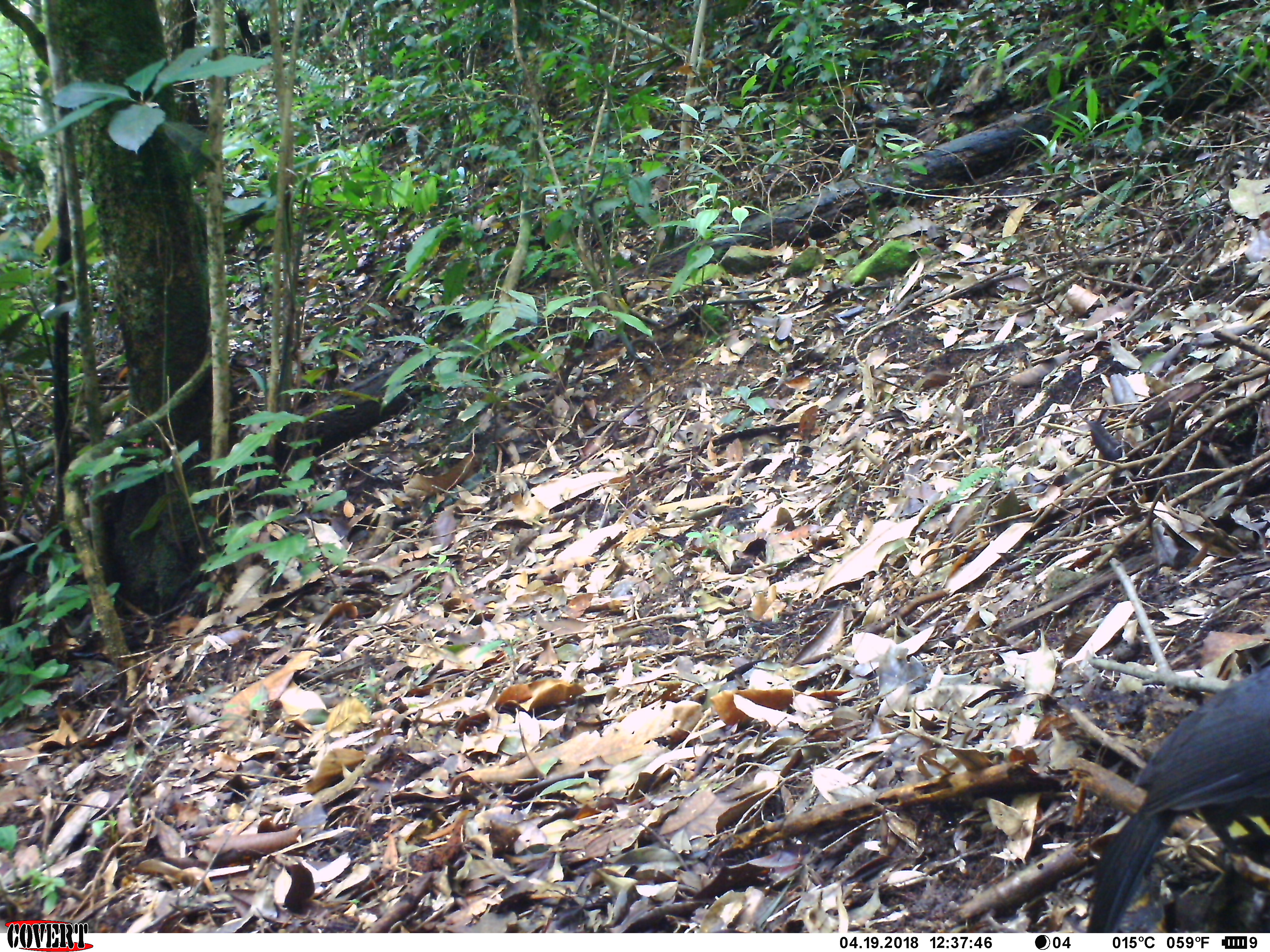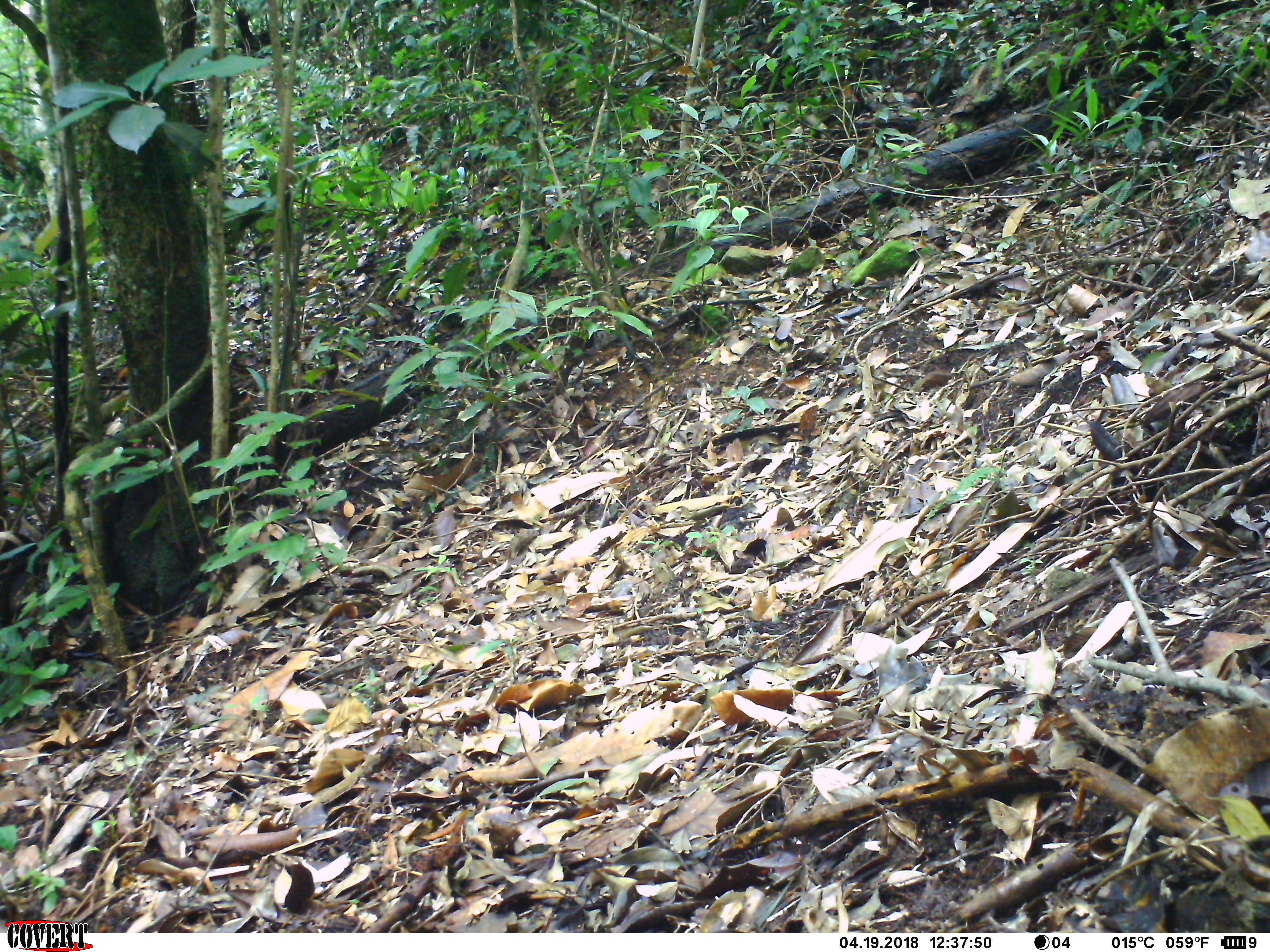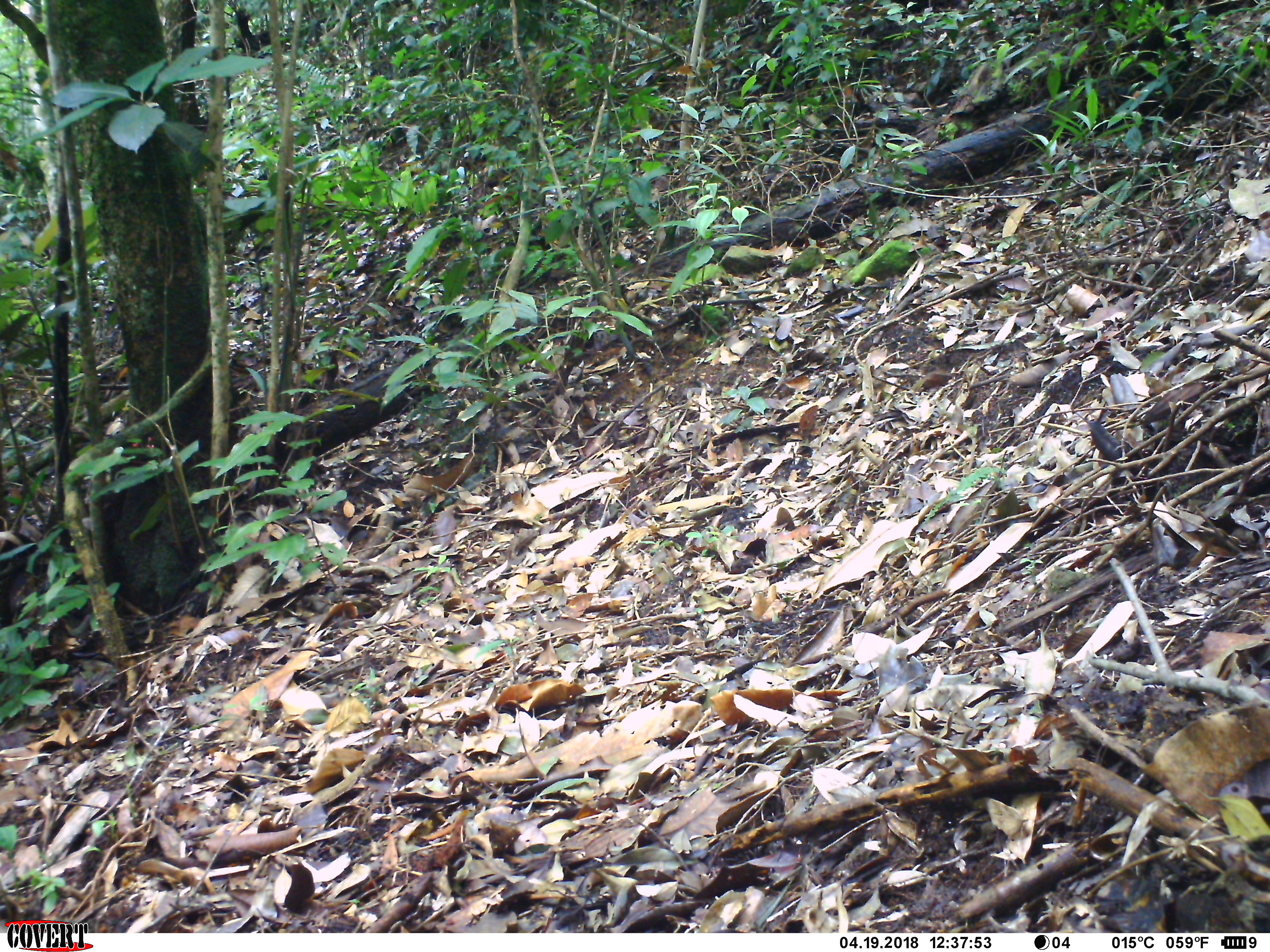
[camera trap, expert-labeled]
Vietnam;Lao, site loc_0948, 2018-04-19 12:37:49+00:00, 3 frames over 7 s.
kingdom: Animalia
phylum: Chordata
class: Aves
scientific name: Aves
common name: bird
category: unidentified bird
Unidentified bird (bird) (Aves). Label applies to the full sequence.